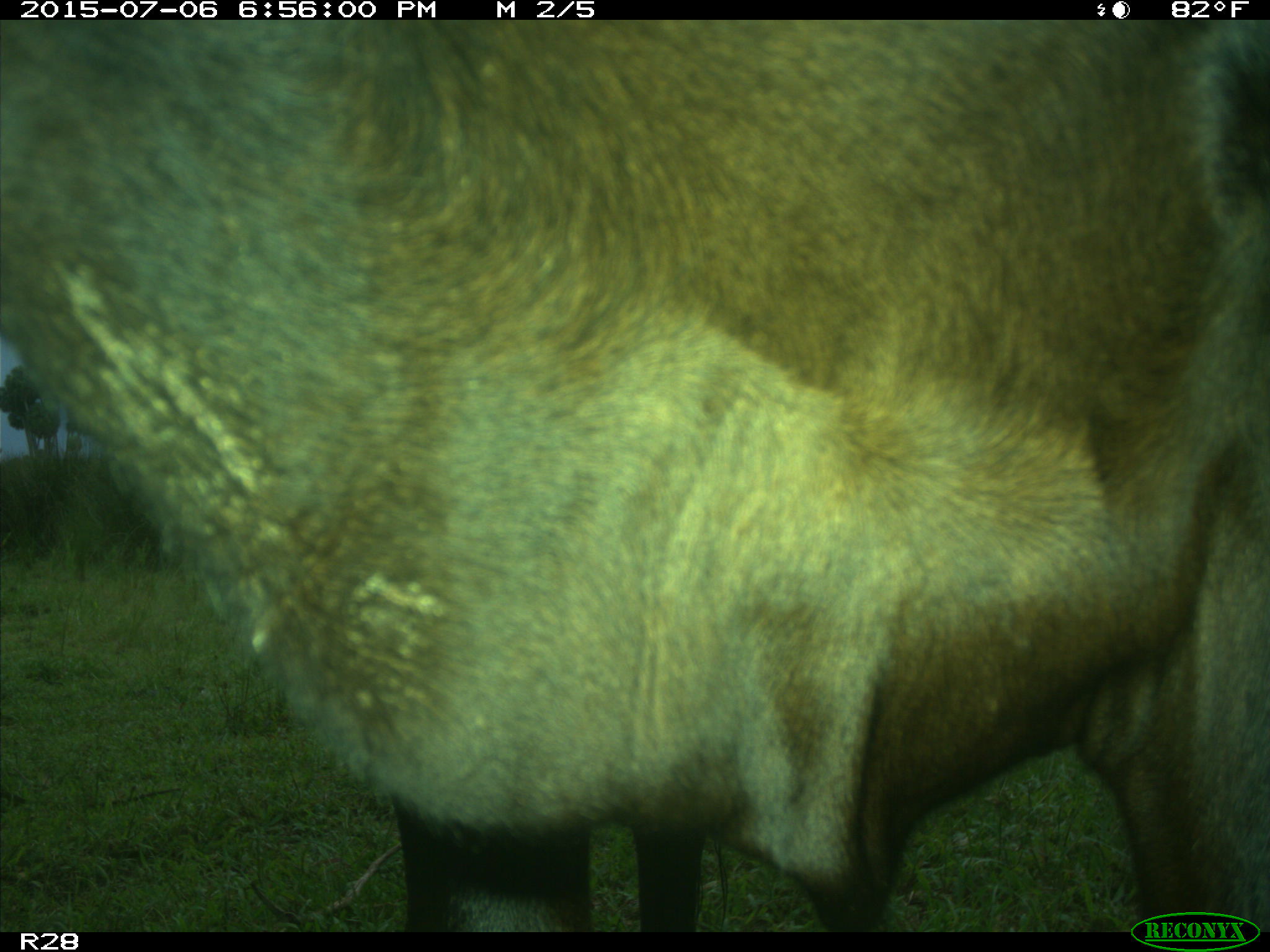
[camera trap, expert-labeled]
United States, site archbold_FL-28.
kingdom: Animalia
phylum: Chordata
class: Mammalia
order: Artiodactyla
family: Bovidae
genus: Bos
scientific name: Bos taurus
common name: domestic cow